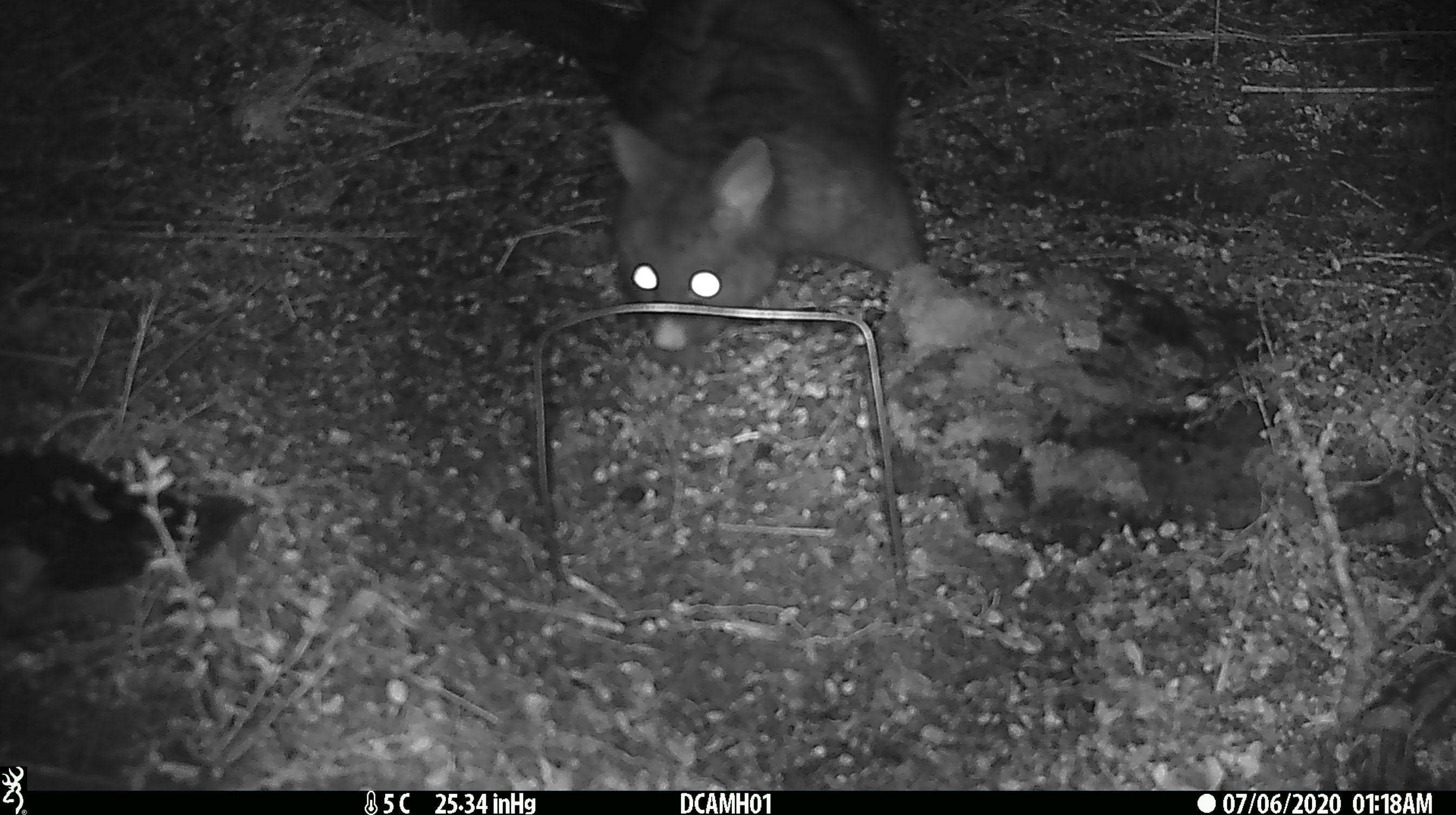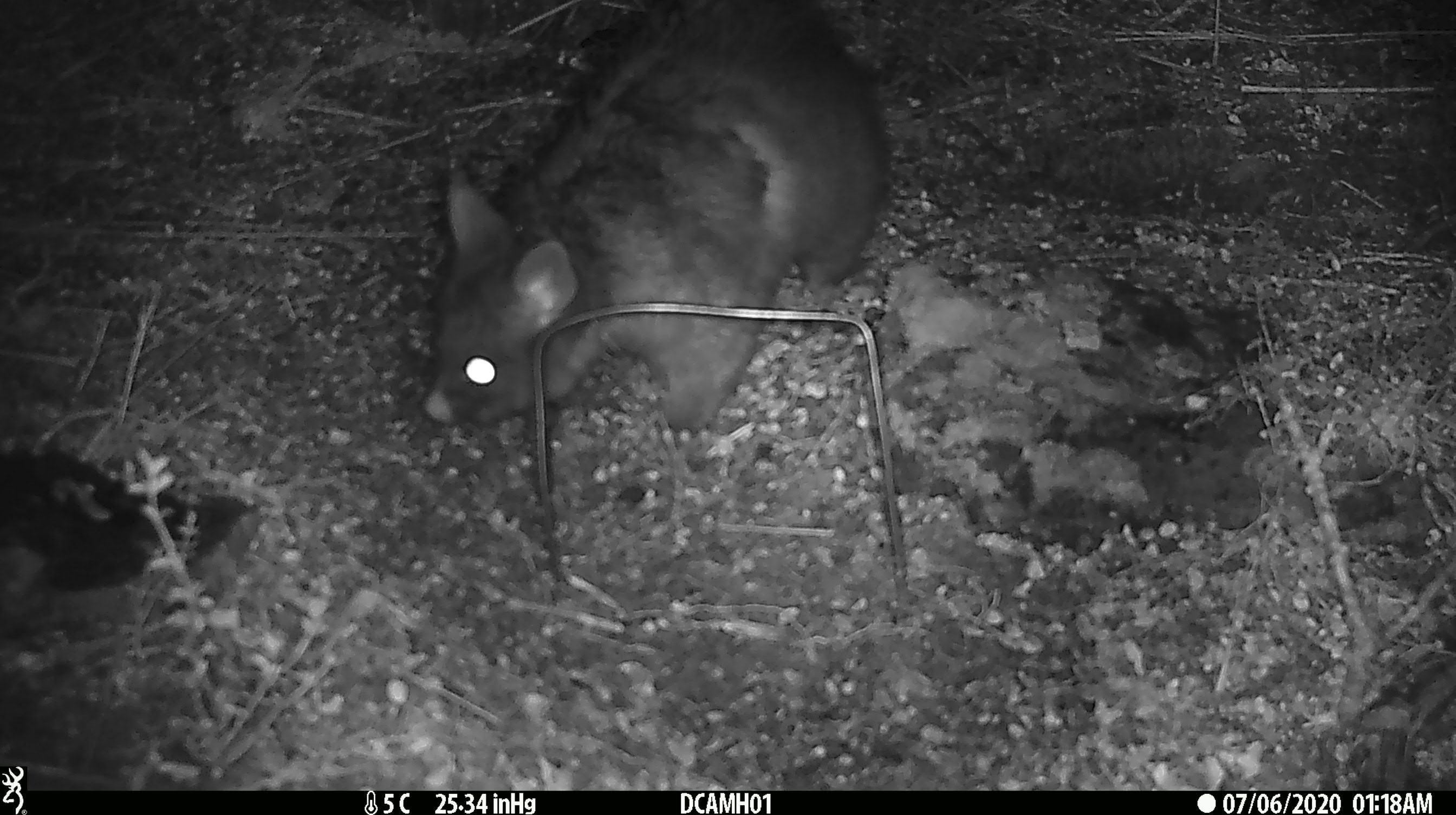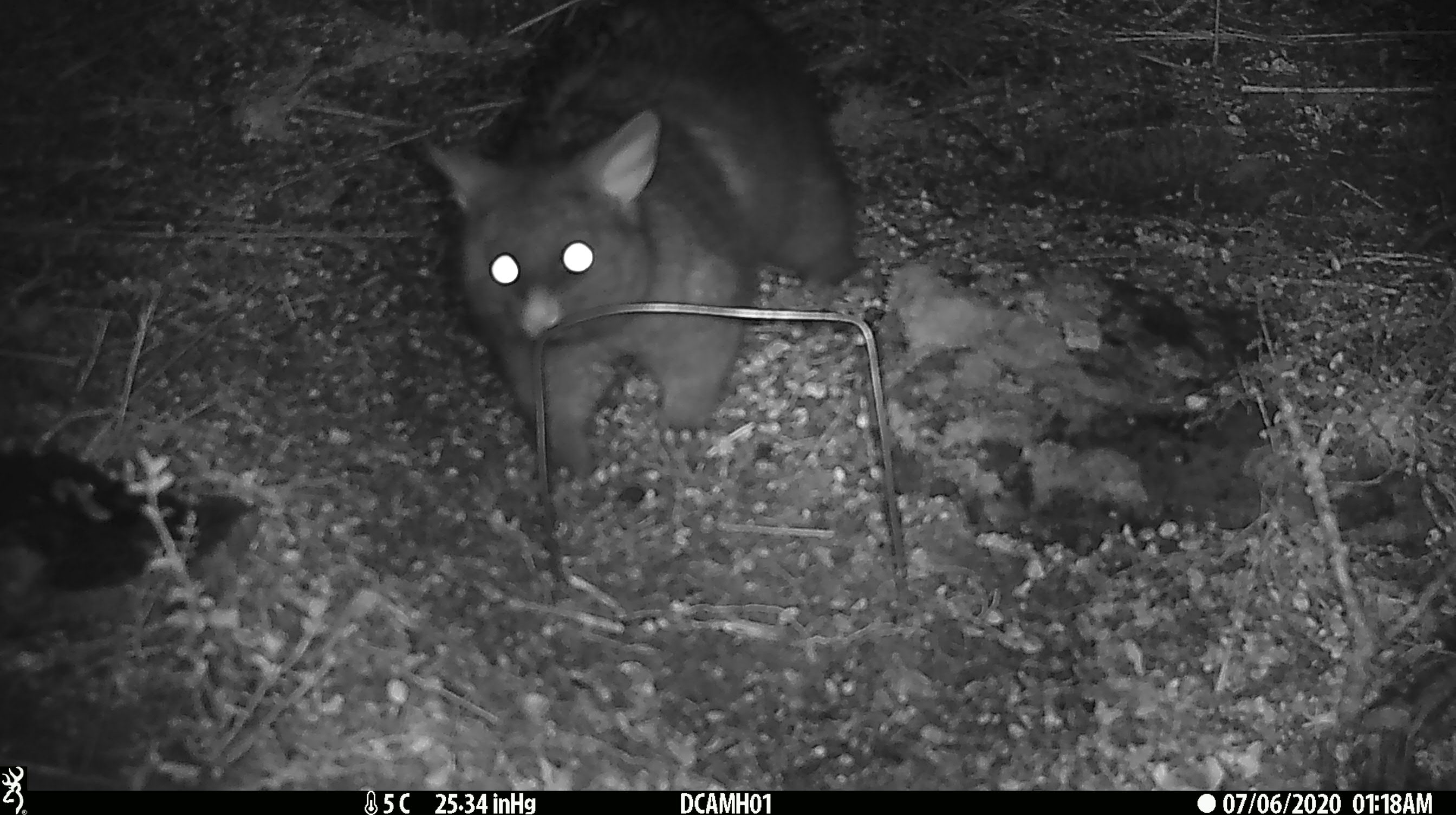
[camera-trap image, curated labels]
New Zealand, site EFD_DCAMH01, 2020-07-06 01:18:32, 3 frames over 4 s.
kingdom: Animalia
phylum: Chordata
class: Mammalia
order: Diprotodontia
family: Phalangeridae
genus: Trichosurus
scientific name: Trichosurus vulpecula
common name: common brushtail possum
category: possum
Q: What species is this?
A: Possum (common brushtail possum) (Trichosurus vulpecula).